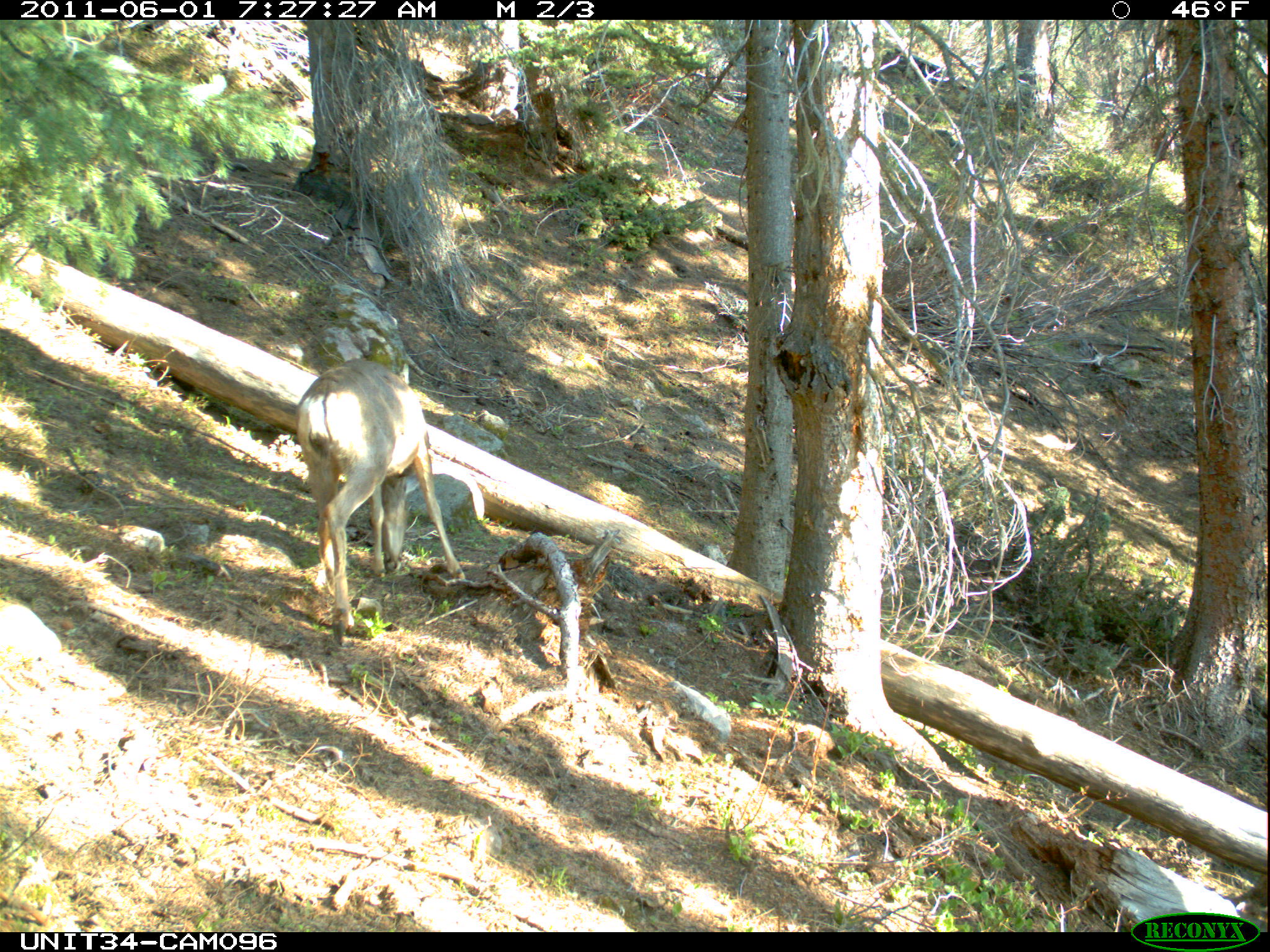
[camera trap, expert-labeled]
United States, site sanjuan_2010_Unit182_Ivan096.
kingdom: Animalia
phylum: Chordata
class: Mammalia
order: Artiodactyla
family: Cervidae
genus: Odocoileus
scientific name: Odocoileus hemionus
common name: mule deer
Odocoileus hemionus (mule deer).